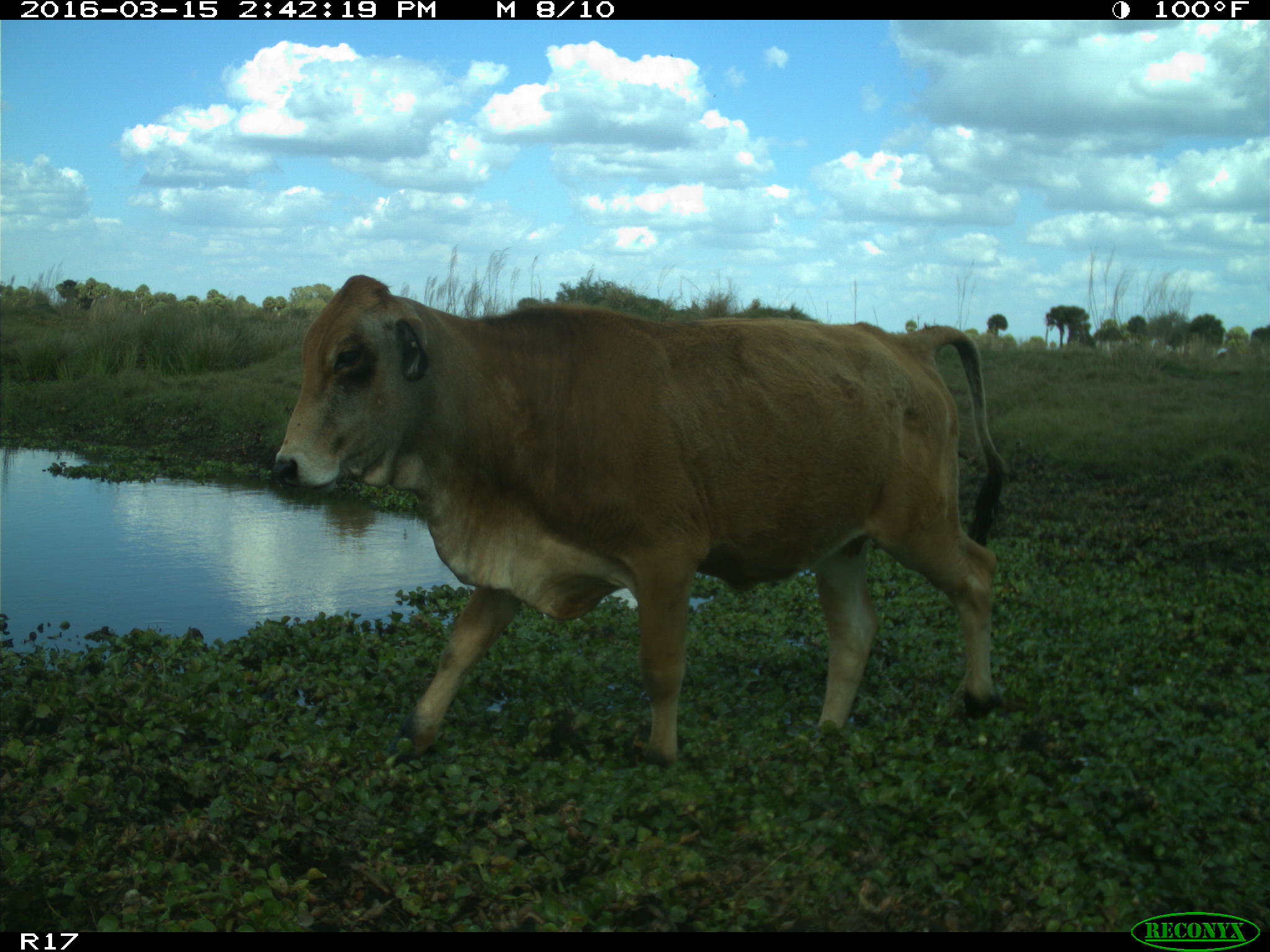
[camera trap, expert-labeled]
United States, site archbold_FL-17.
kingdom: Animalia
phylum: Chordata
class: Mammalia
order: Artiodactyla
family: Bovidae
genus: Bos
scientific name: Bos taurus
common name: domestic cow